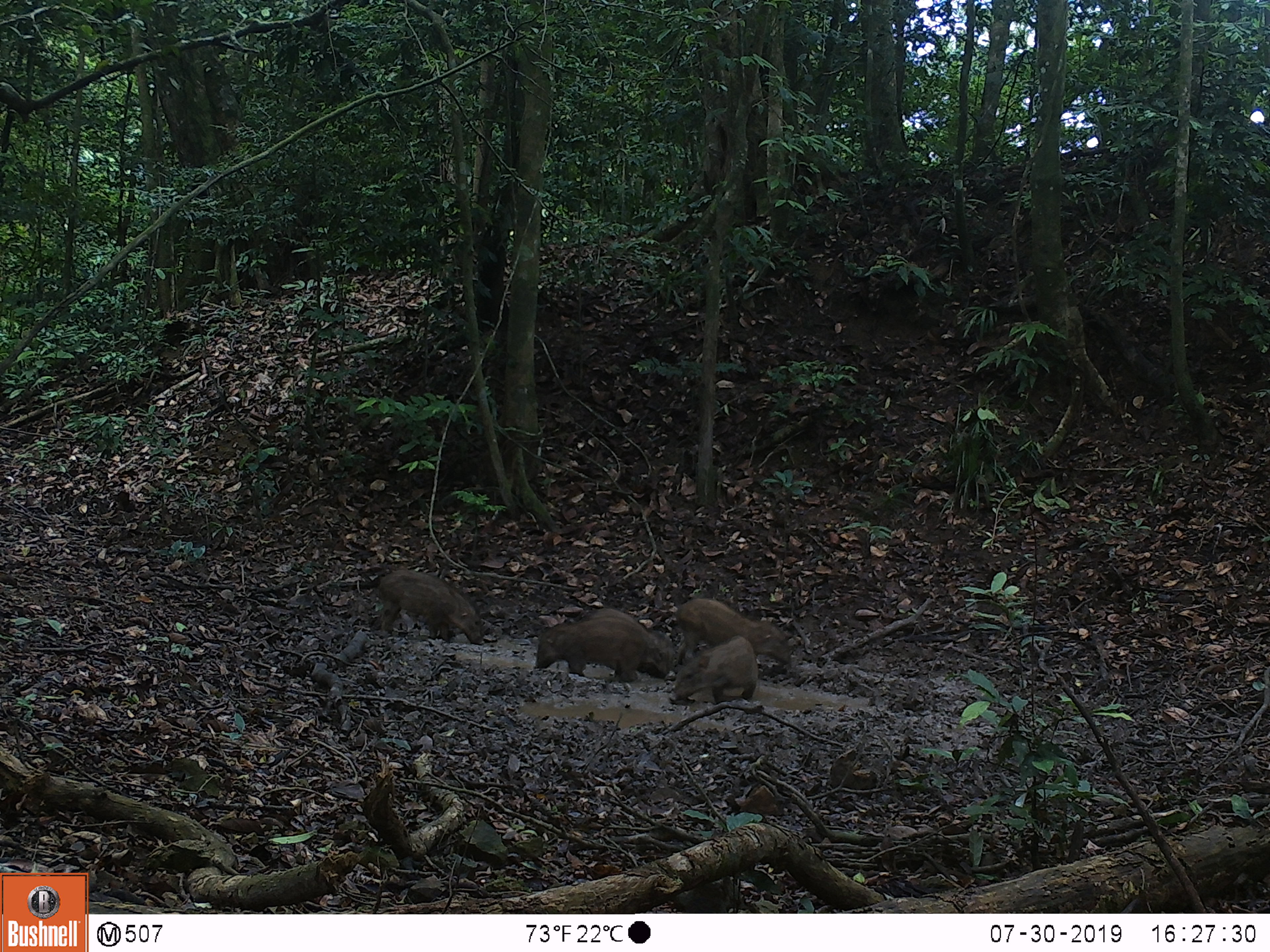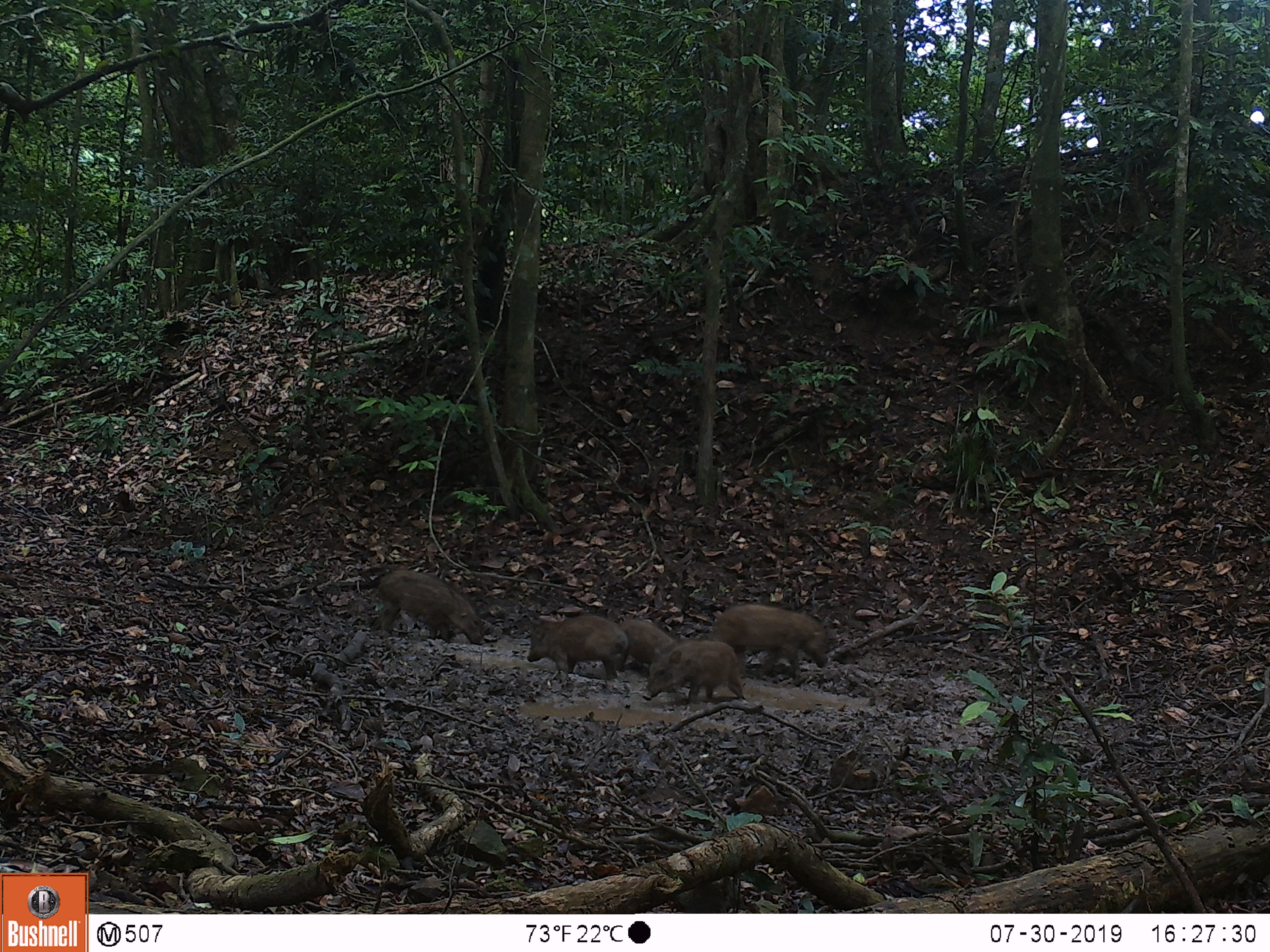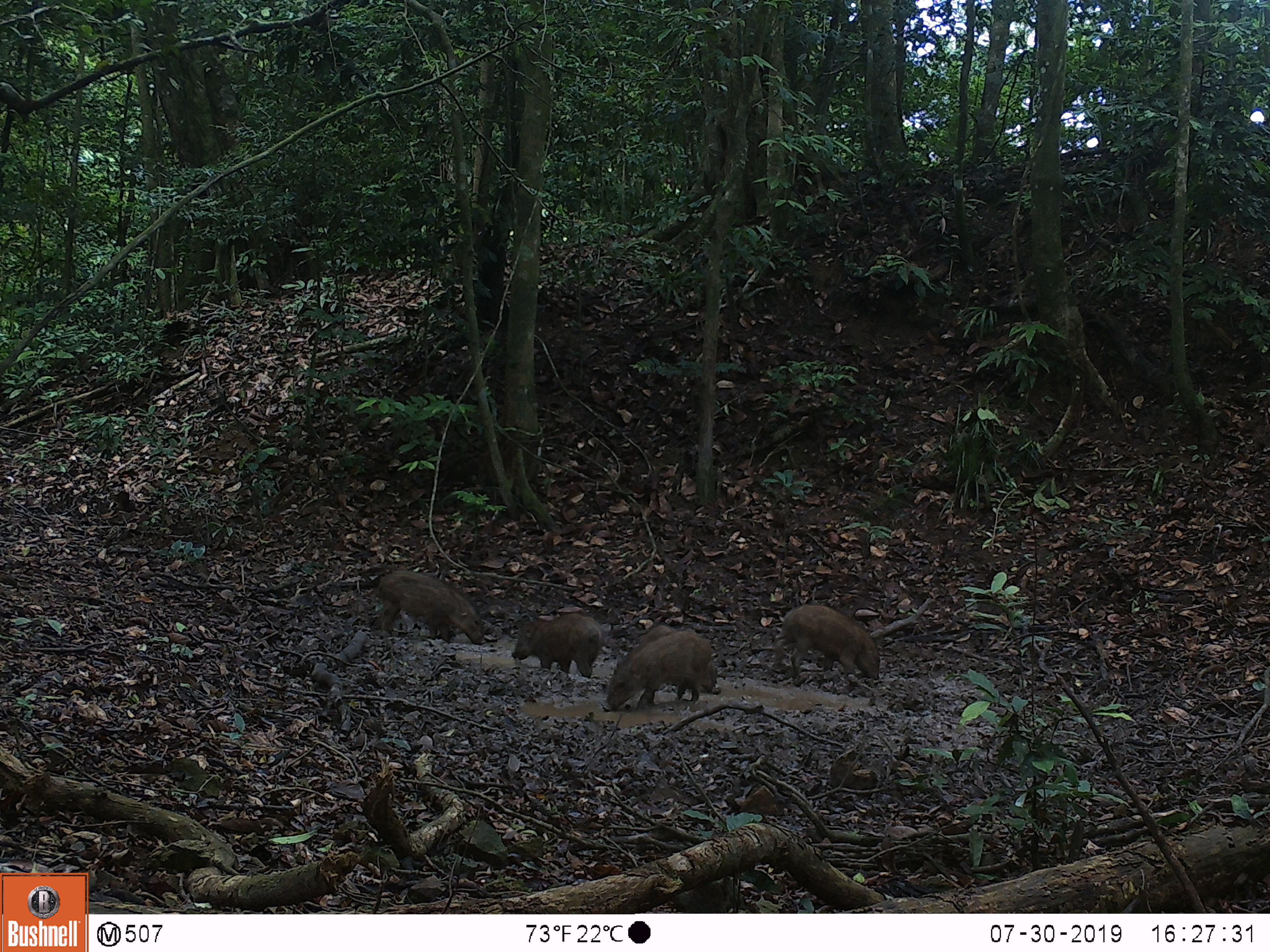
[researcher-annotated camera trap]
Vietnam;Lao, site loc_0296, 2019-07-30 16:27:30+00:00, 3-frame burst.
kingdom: Animalia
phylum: Chordata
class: Mammalia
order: Artiodactyla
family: Suidae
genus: Sus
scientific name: Sus scrofa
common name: eurasian wild pig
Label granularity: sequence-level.